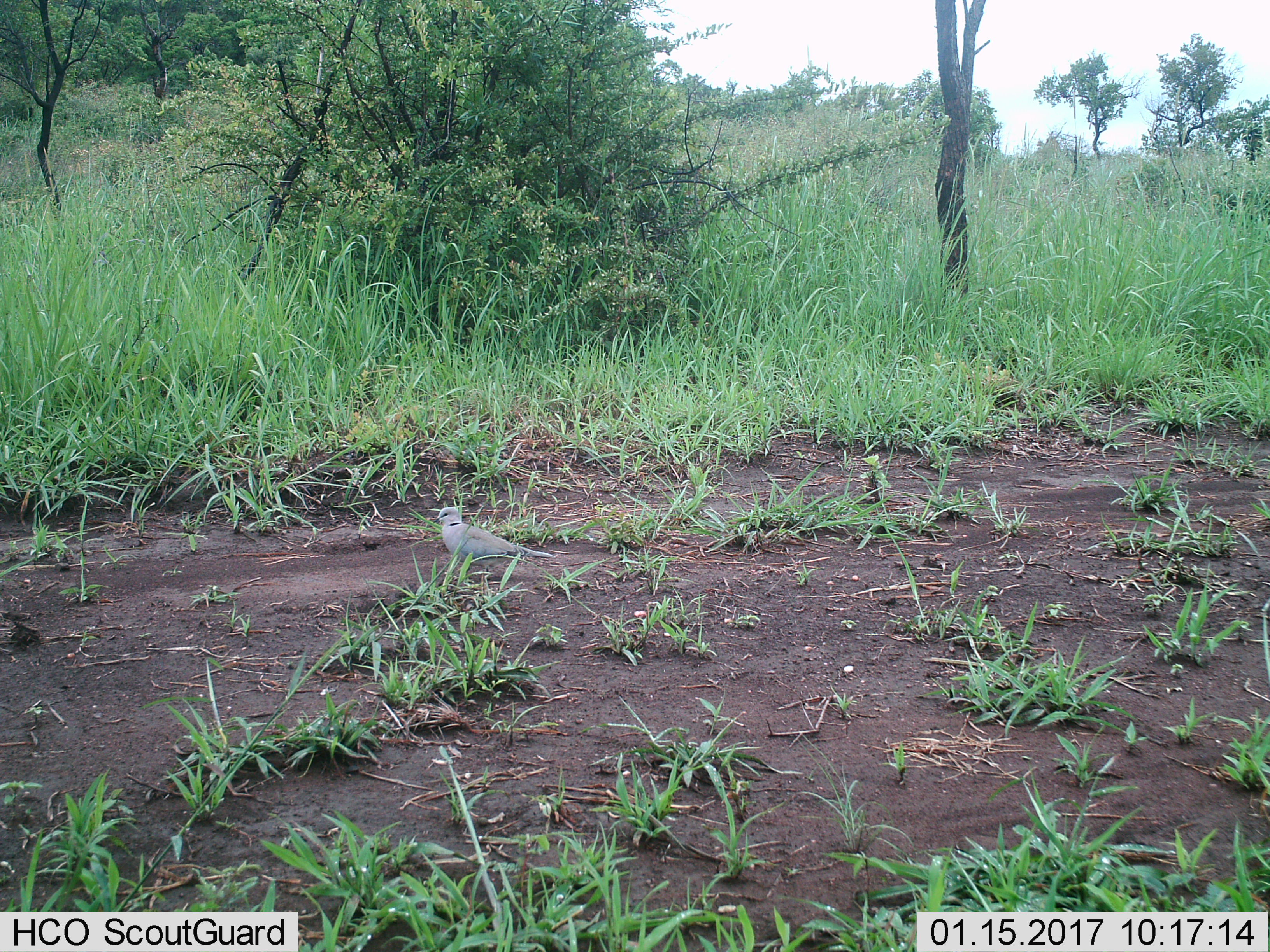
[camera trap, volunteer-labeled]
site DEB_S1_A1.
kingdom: Animalia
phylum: Chordata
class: Aves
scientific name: Aves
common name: bird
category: birdother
Birdother (bird) (Aves), count 1. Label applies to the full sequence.